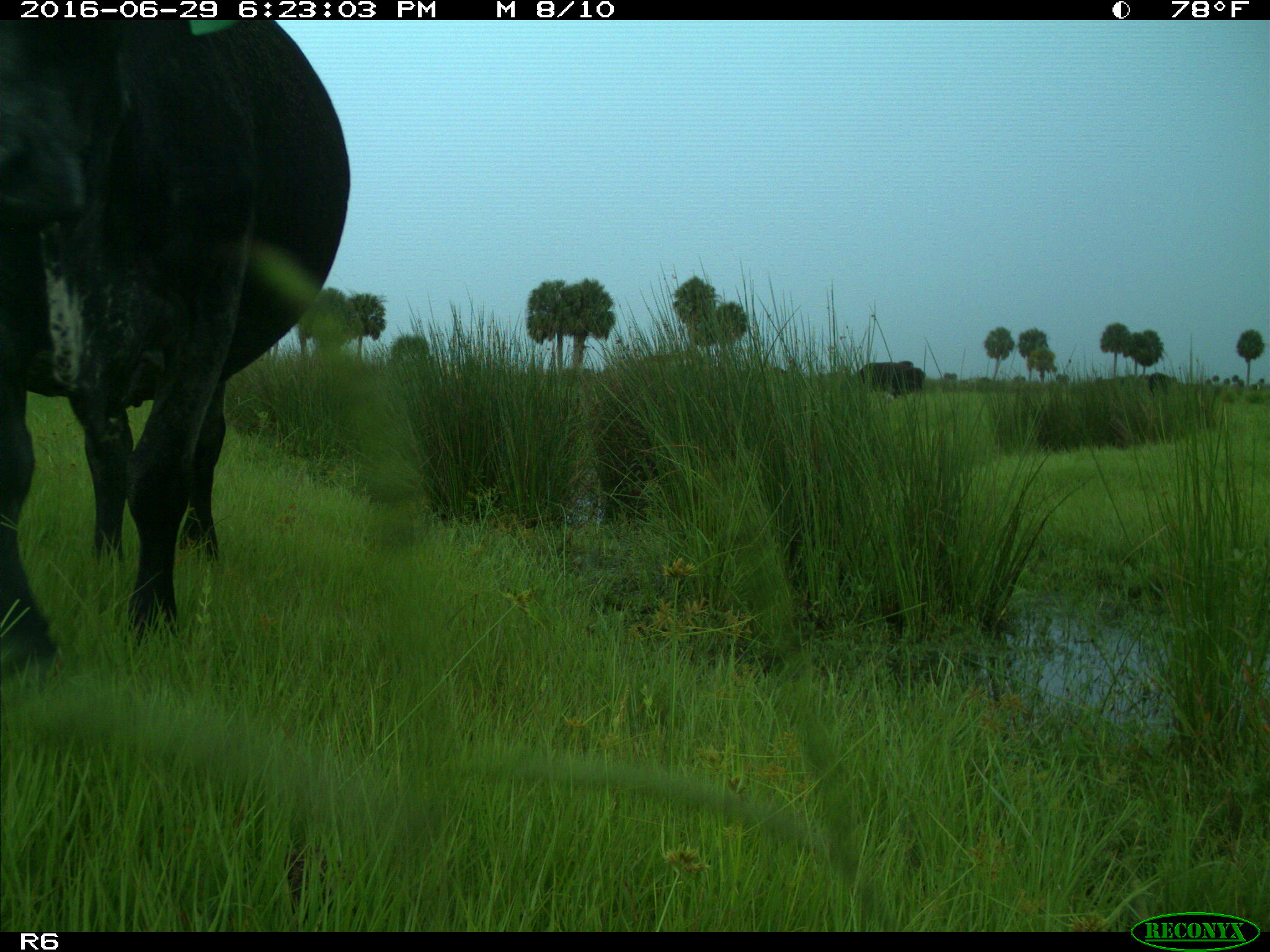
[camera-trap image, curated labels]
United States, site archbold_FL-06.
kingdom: Animalia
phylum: Chordata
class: Mammalia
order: Artiodactyla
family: Bovidae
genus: Bos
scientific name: Bos taurus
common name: domestic cow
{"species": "Bos taurus (domestic cow)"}